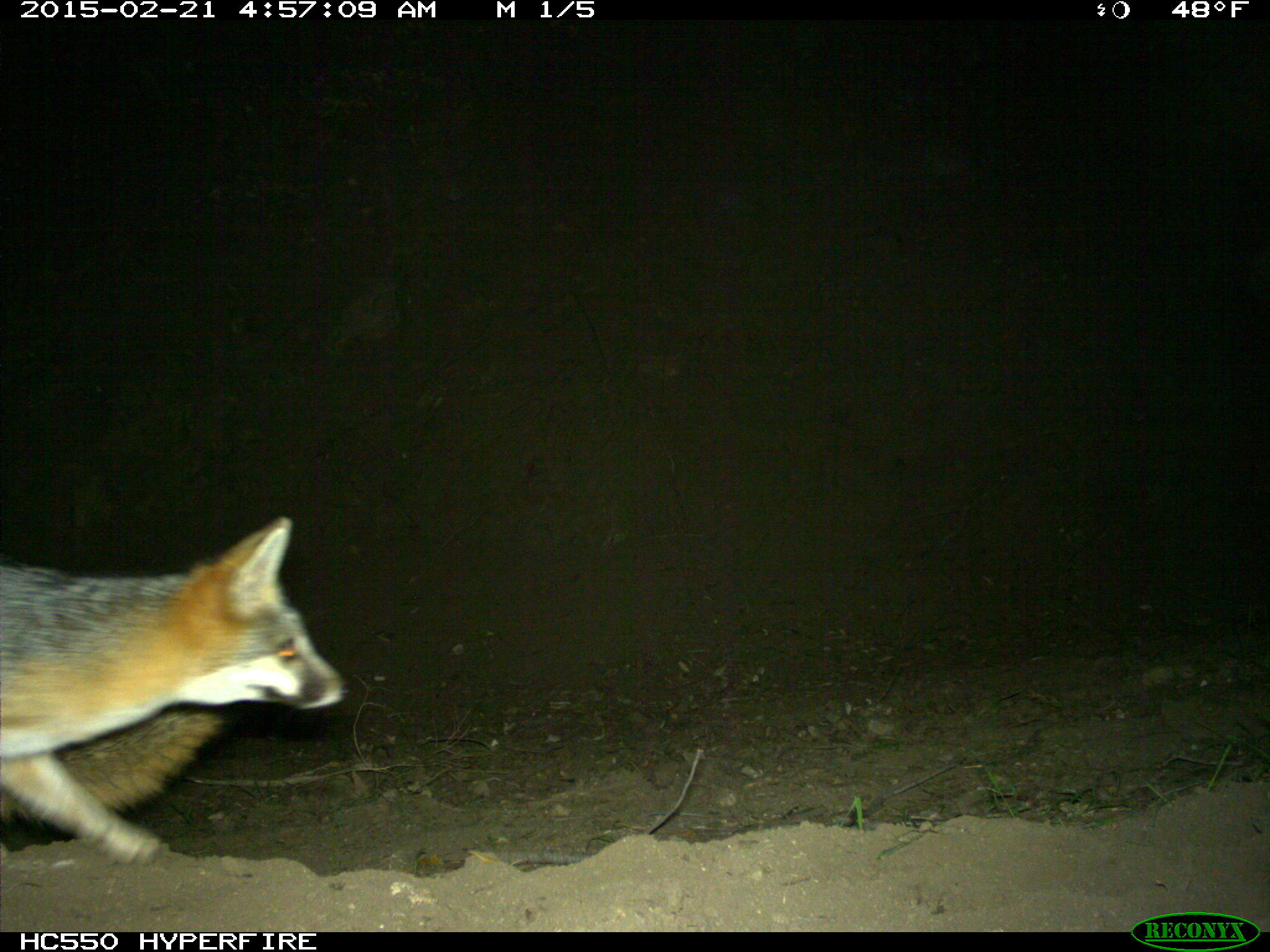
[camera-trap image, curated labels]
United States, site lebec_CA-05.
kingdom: Animalia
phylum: Chordata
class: Mammalia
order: Carnivora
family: Canidae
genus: Urocyon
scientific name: Urocyon cinereoargenteus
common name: gray fox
Urocyon cinereoargenteus (gray fox).